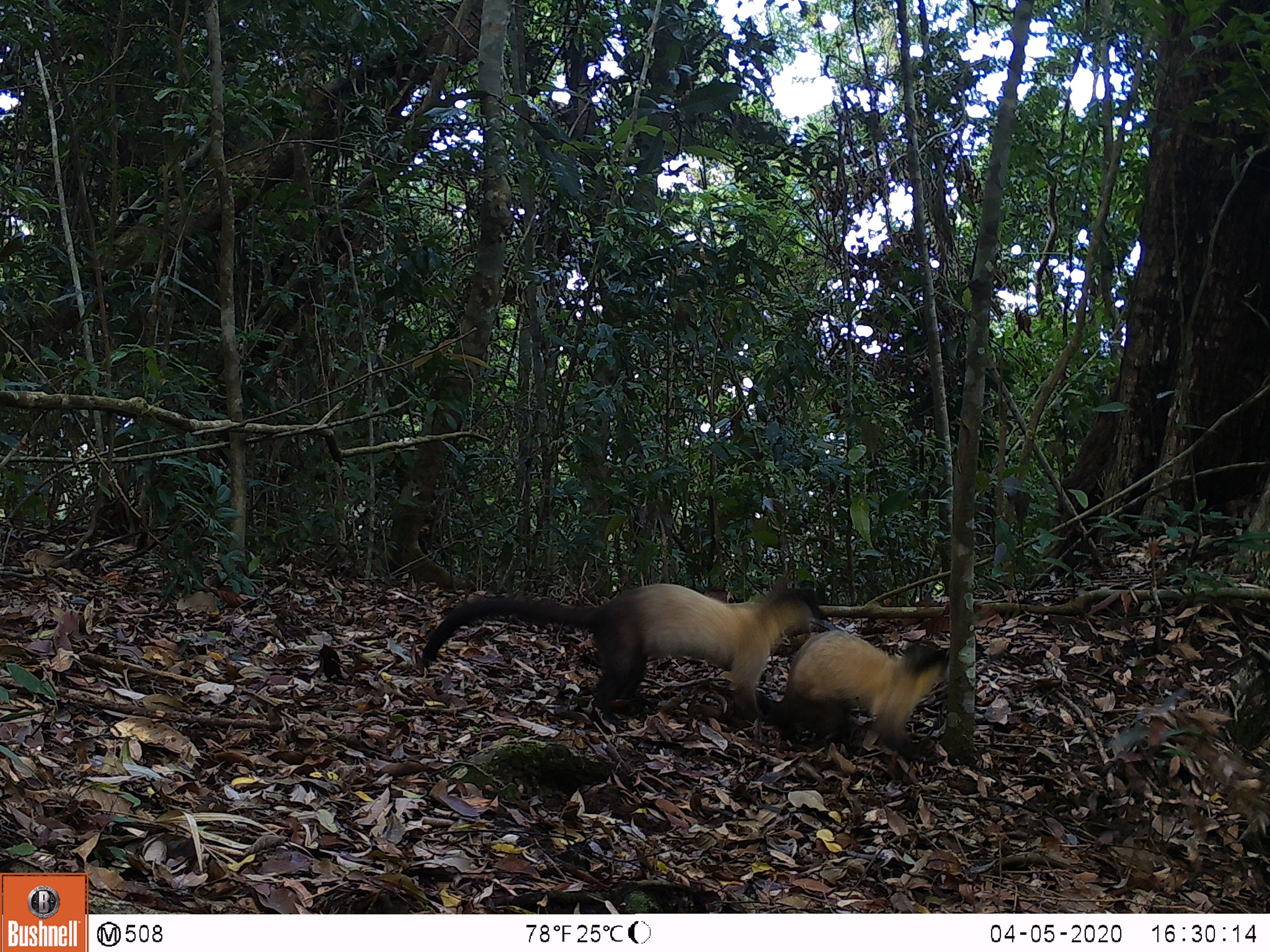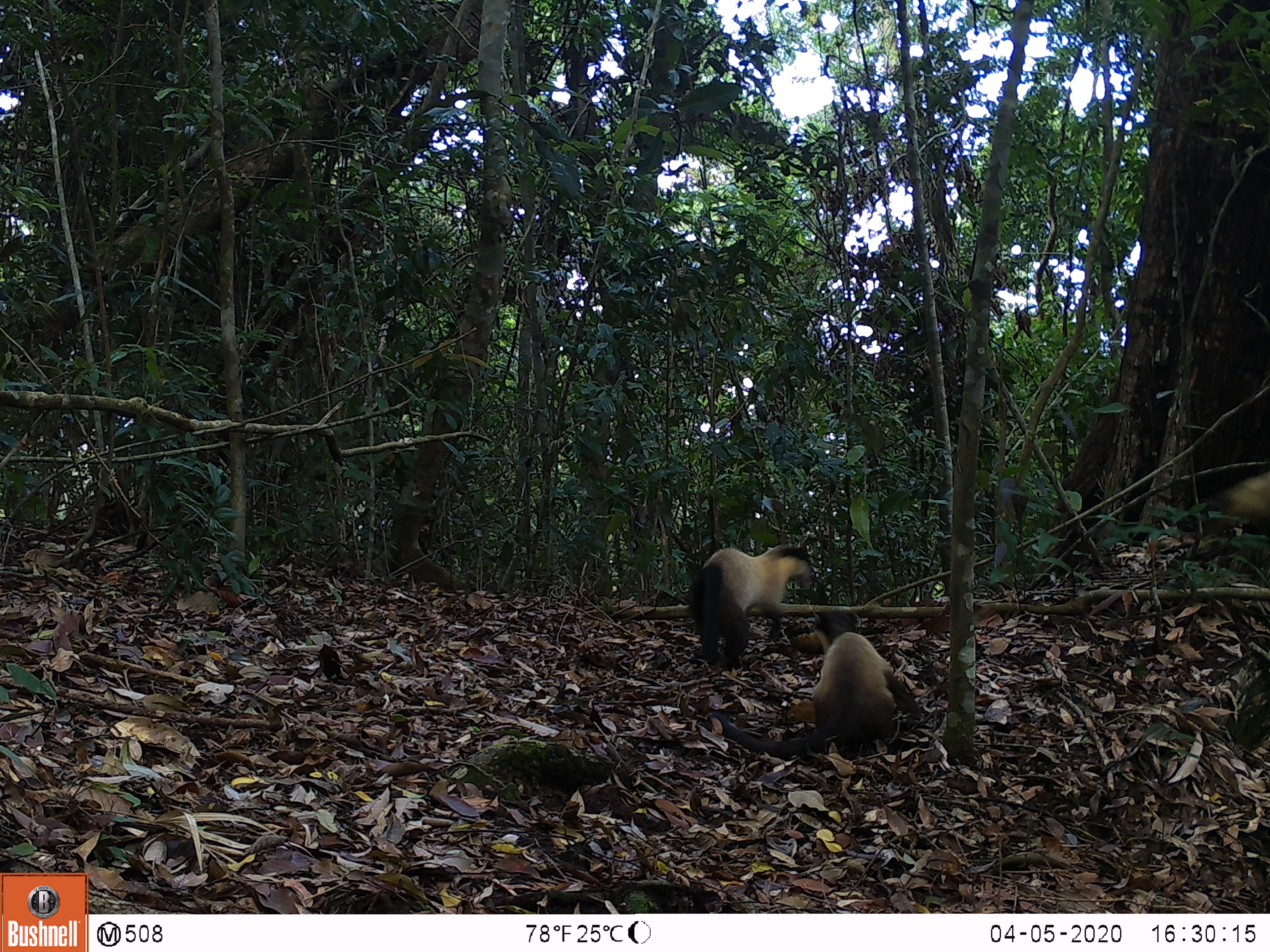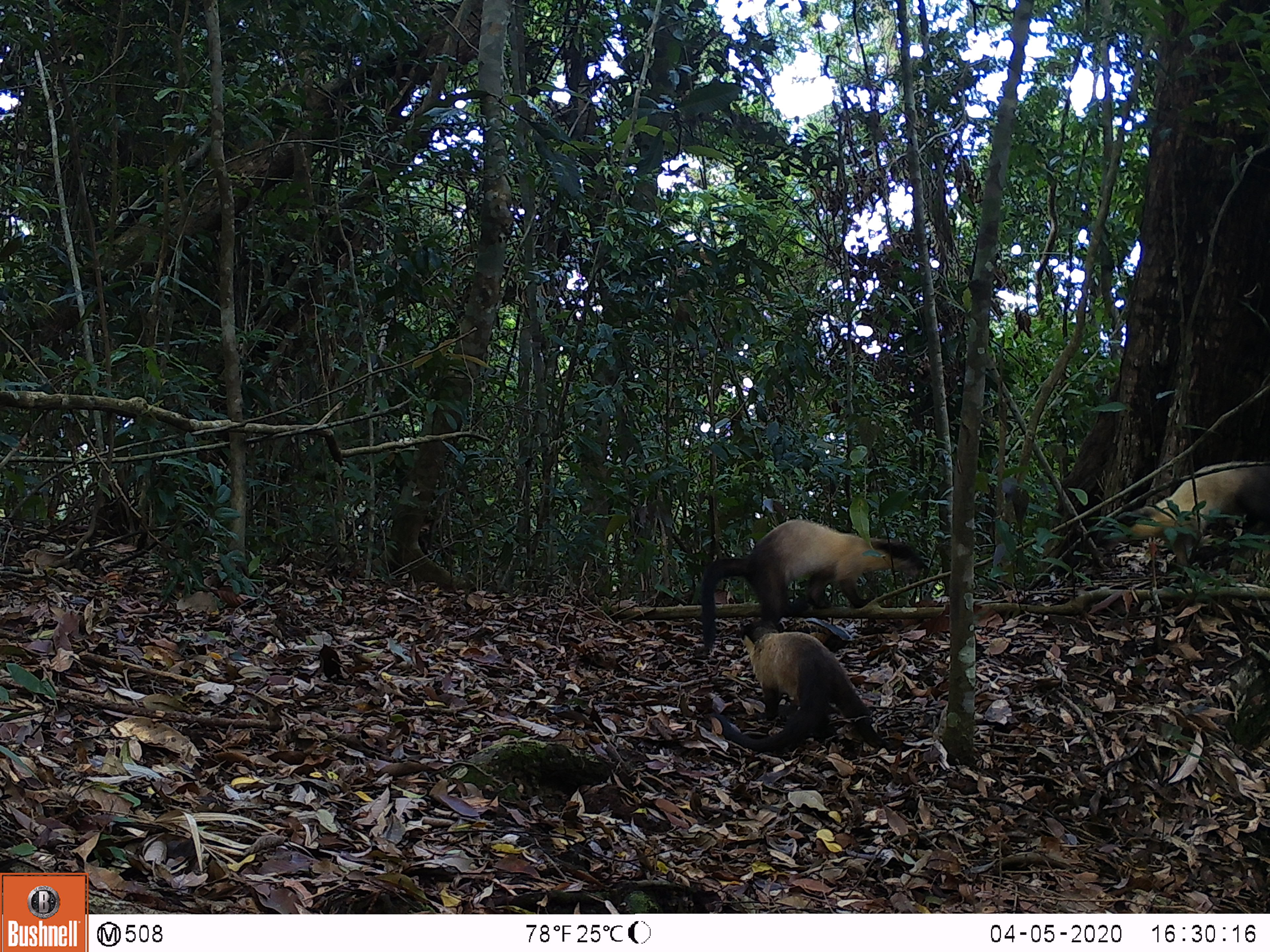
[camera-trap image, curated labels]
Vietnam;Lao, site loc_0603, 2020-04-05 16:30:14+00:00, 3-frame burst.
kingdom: Animalia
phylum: Chordata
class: Mammalia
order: Carnivora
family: Mustelidae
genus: Martes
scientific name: Martes flavigula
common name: yellow-throated marten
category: yellow throated marten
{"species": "yellow throated marten (yellow-throated marten) (Martes flavigula)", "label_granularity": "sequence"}